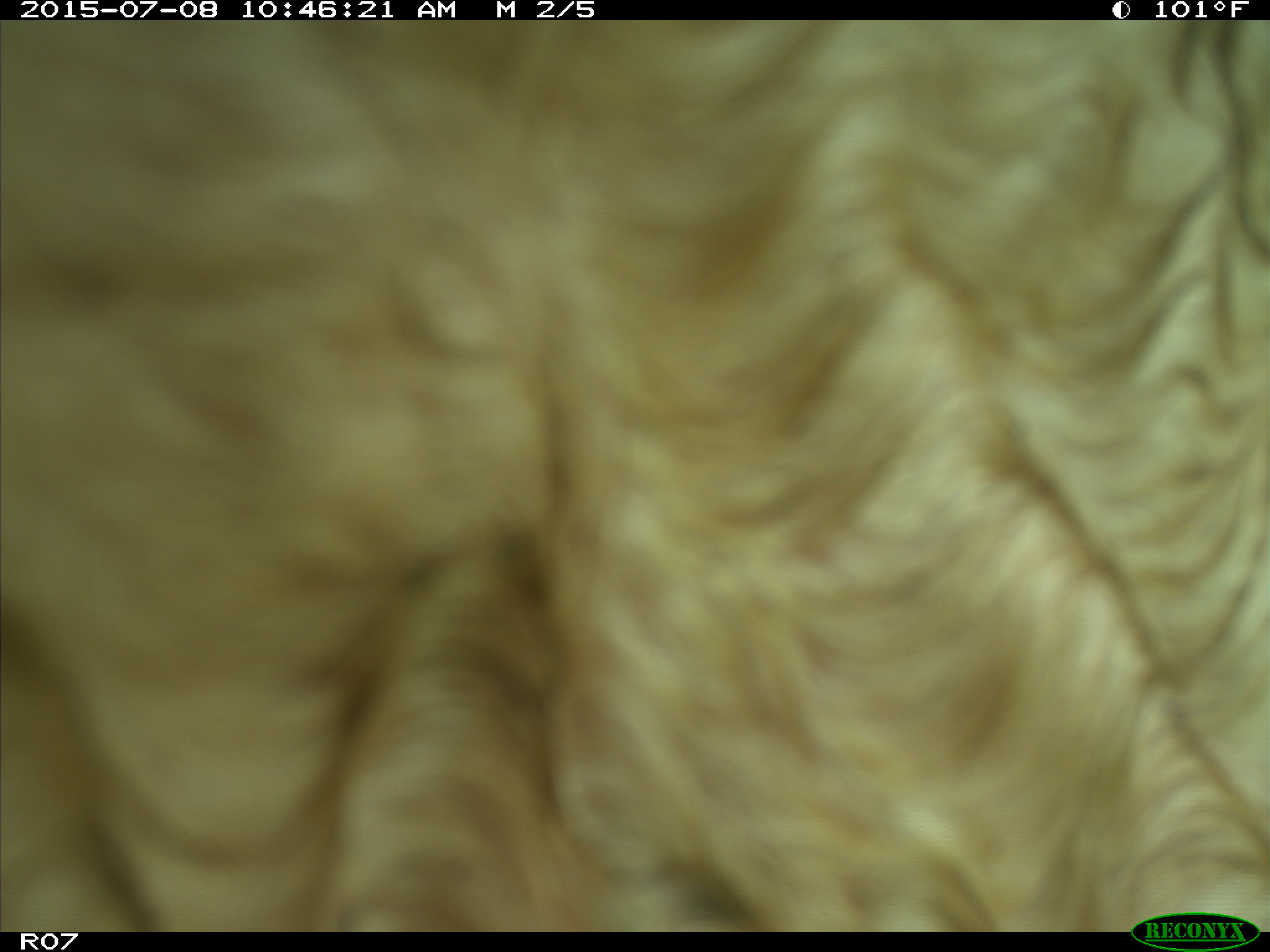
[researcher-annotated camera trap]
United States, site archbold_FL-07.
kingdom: Animalia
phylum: Chordata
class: Mammalia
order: Artiodactyla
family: Bovidae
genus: Bos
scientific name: Bos taurus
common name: domestic cow